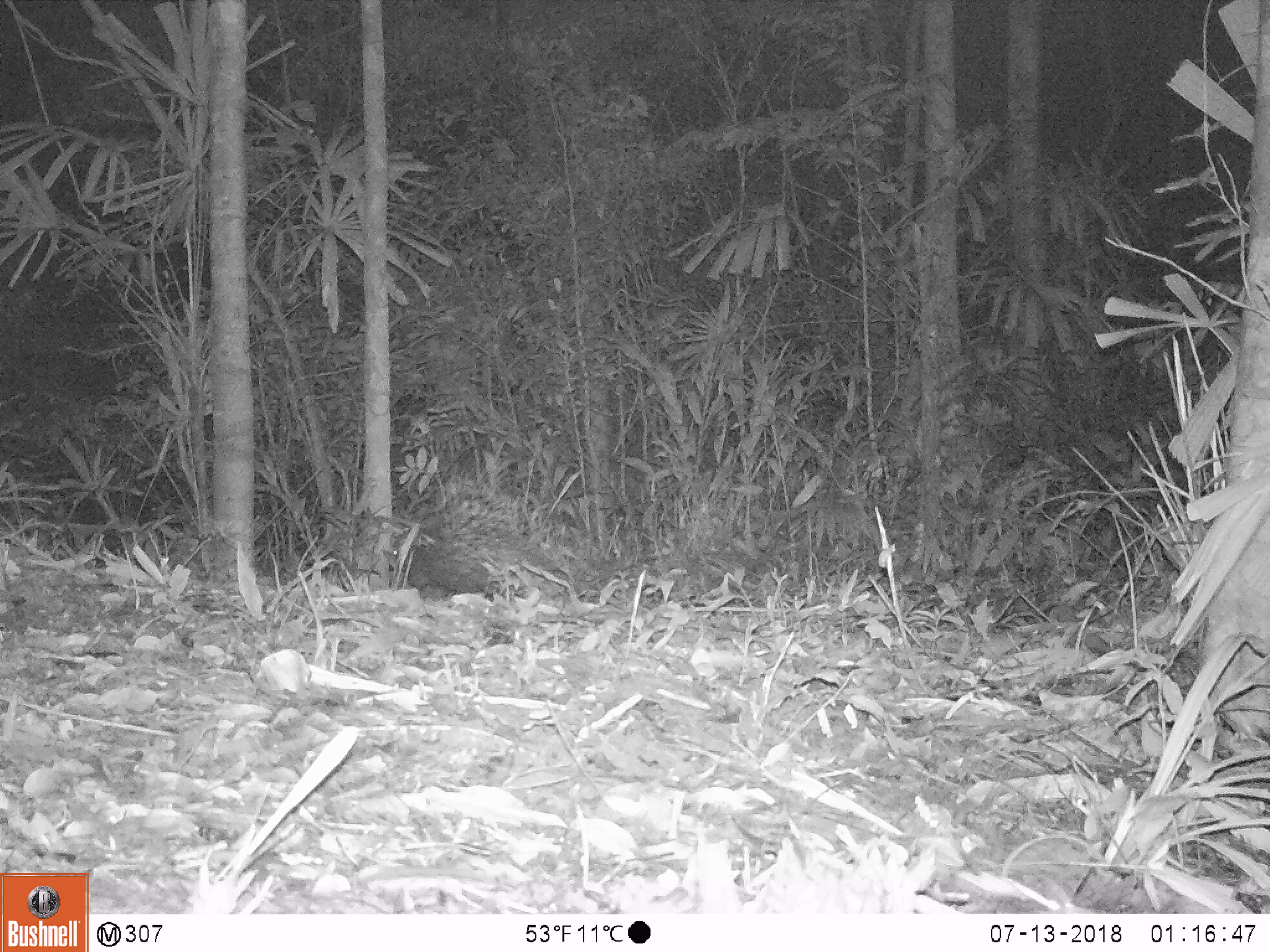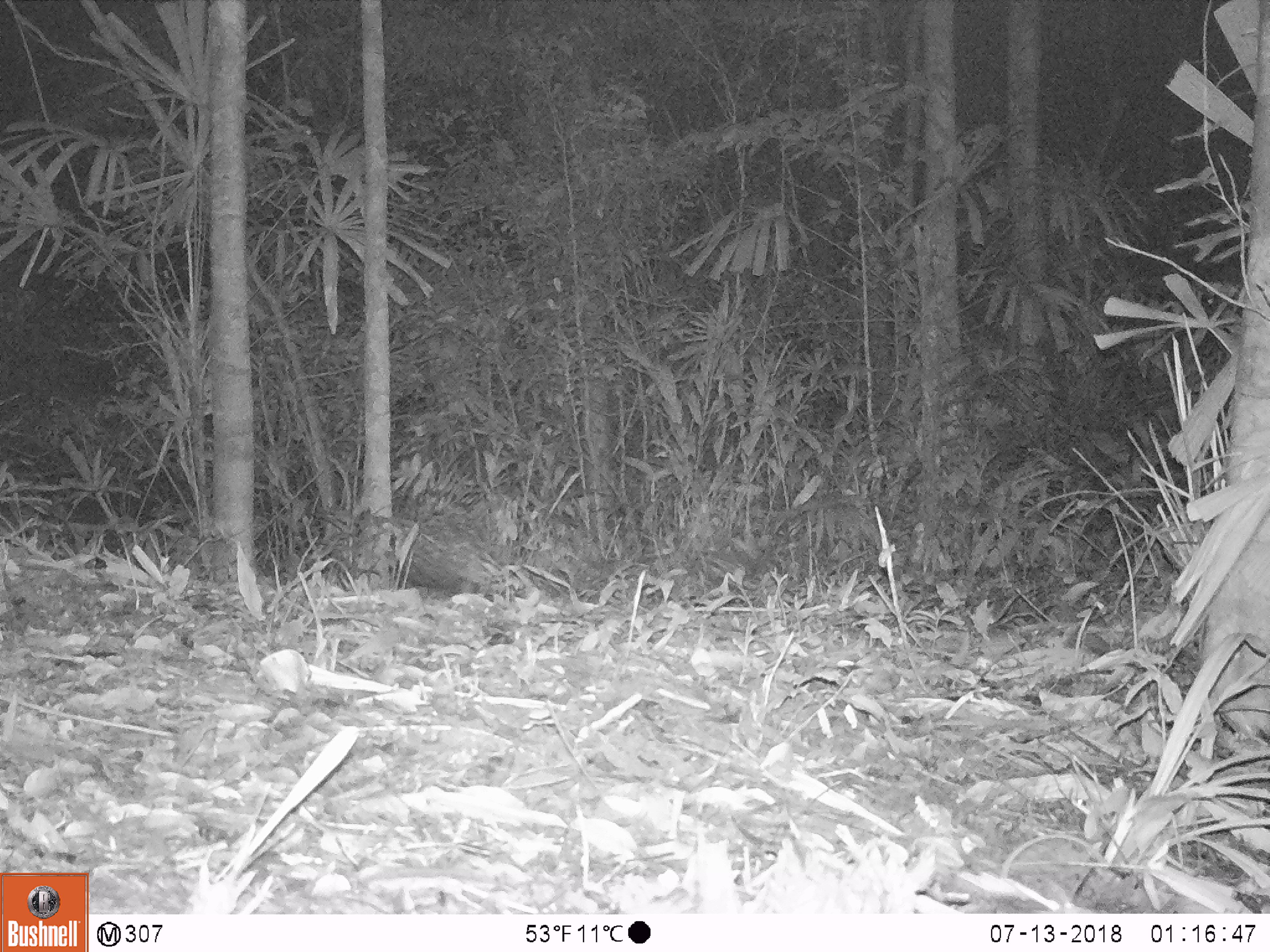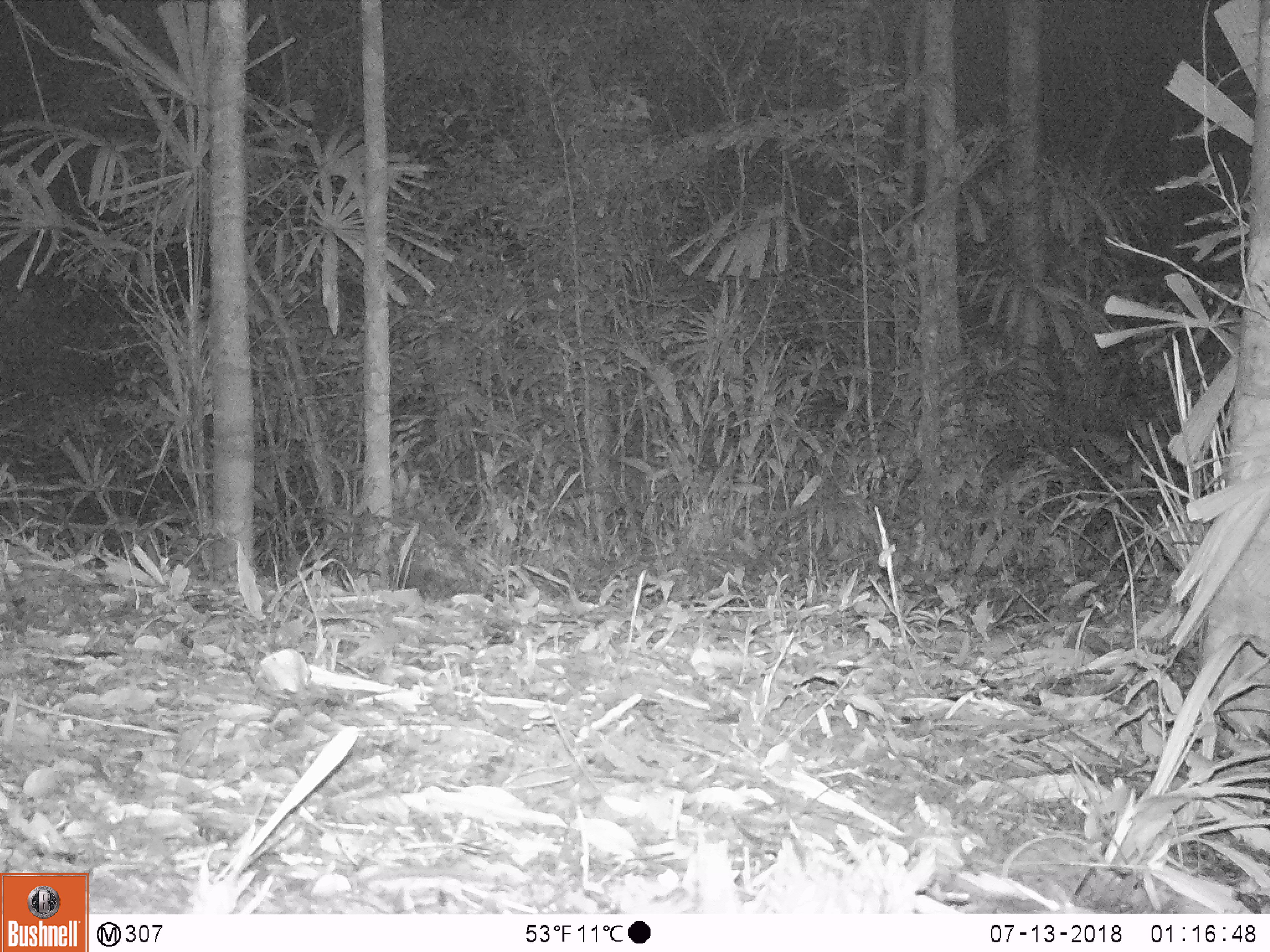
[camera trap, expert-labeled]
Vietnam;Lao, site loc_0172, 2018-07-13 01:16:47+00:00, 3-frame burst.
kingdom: Animalia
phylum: Chordata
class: Mammalia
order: Rodentia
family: Hystricidae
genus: Hystrix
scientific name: Hystrix brachyura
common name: malayan porcupine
Malayan porcupine (Hystrix brachyura). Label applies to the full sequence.